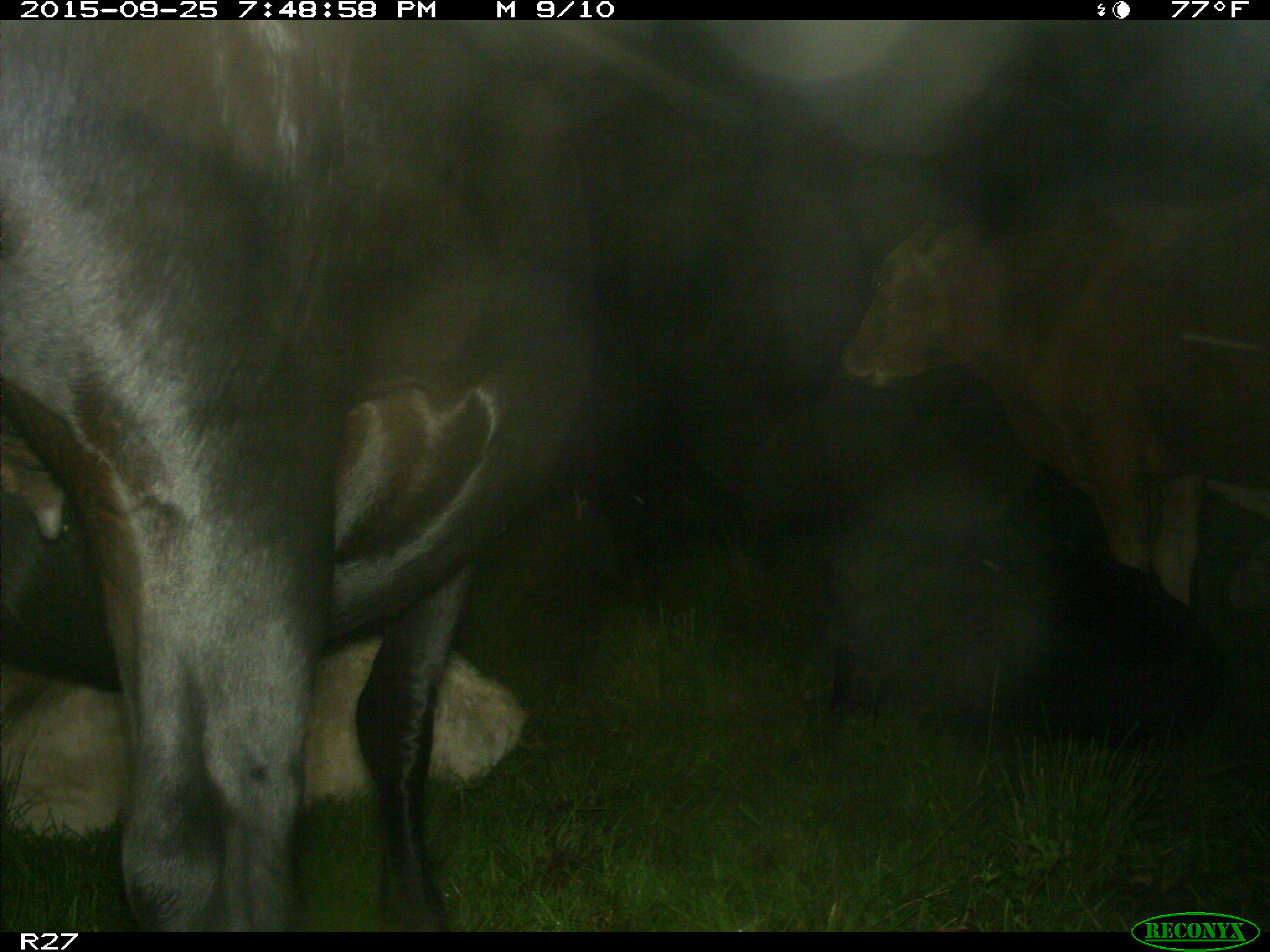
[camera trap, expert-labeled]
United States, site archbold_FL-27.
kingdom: Animalia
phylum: Chordata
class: Mammalia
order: Artiodactyla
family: Bovidae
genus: Bos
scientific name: Bos taurus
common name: domestic cow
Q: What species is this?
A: Bos taurus (domestic cow).